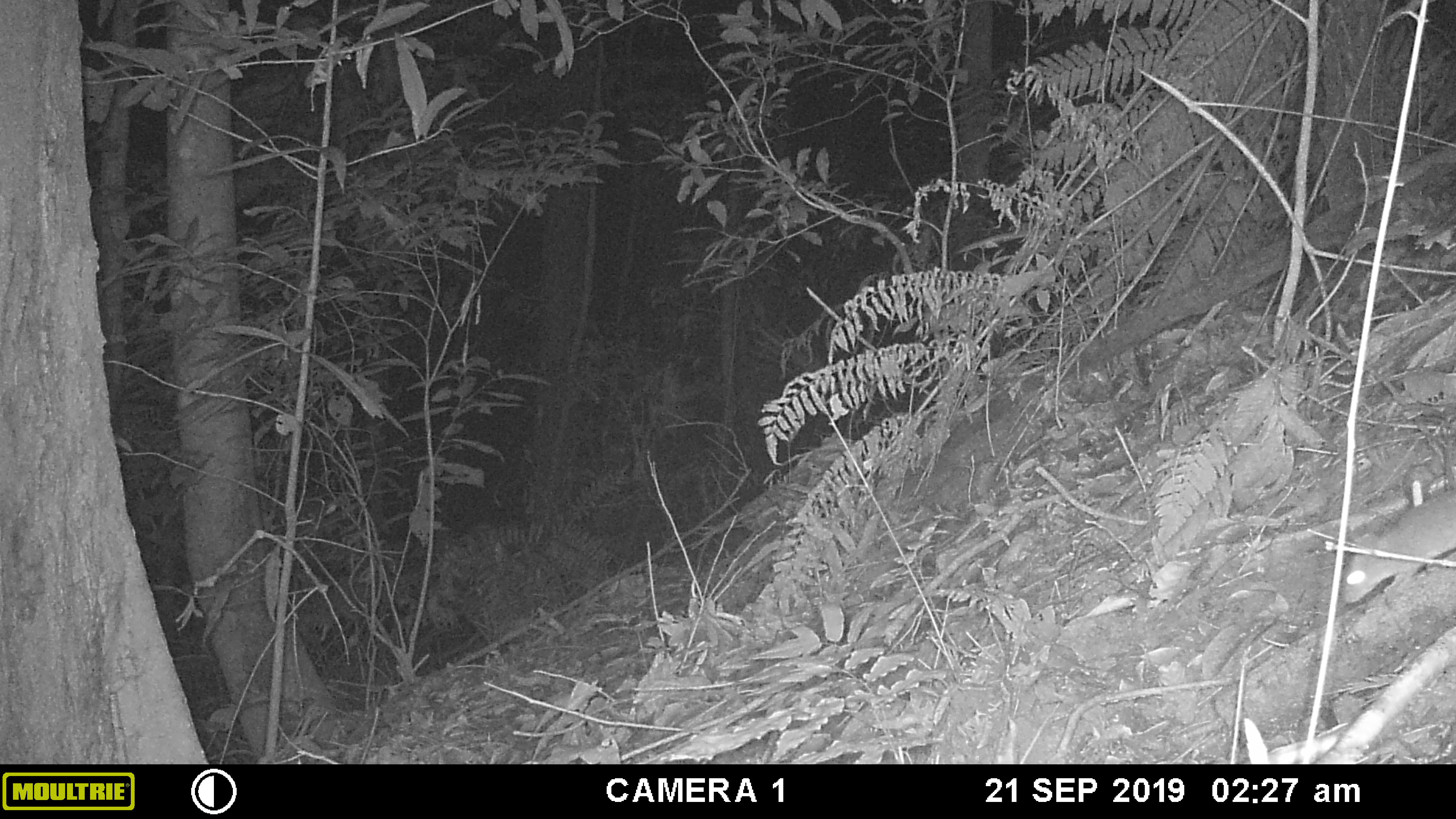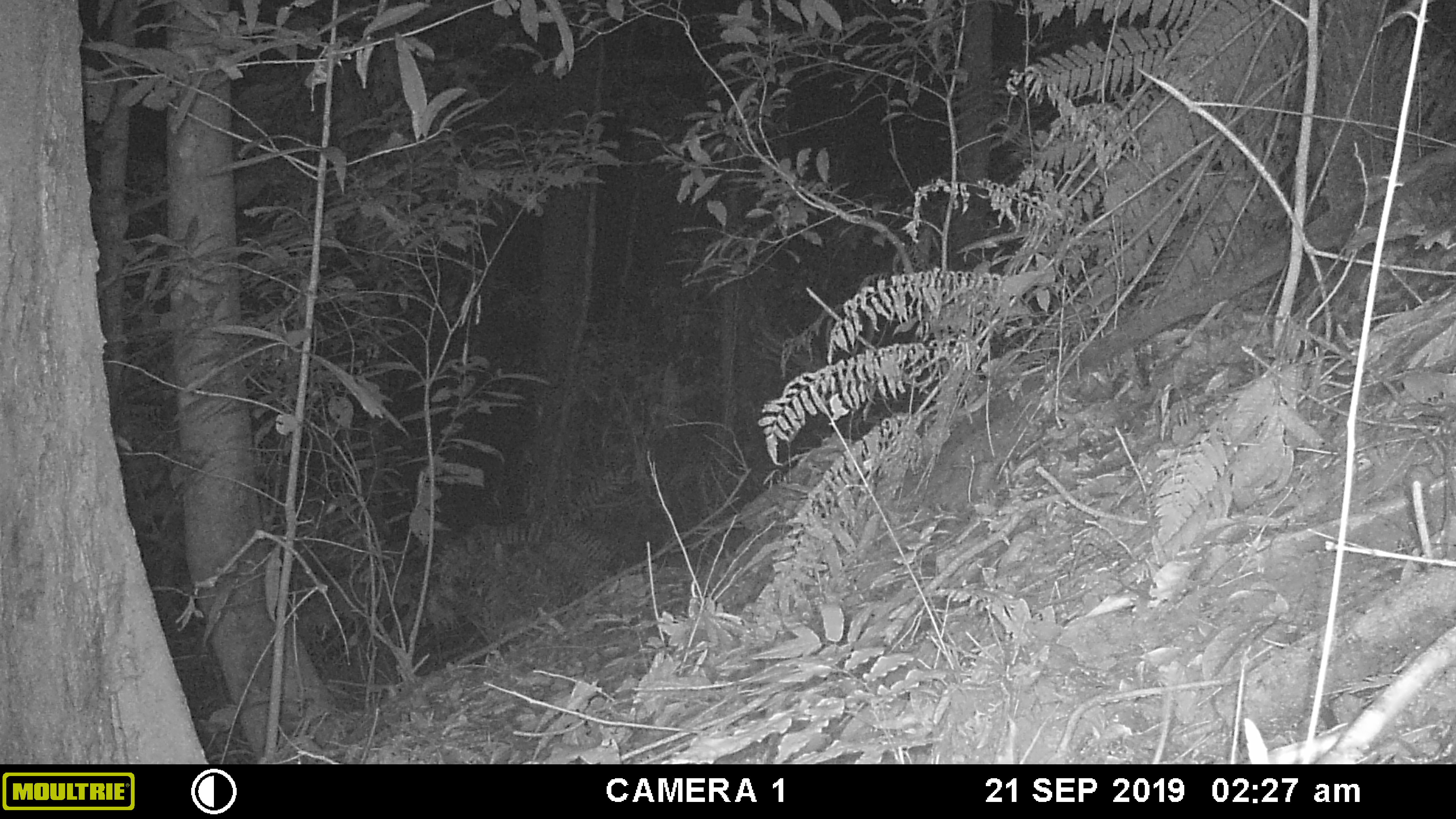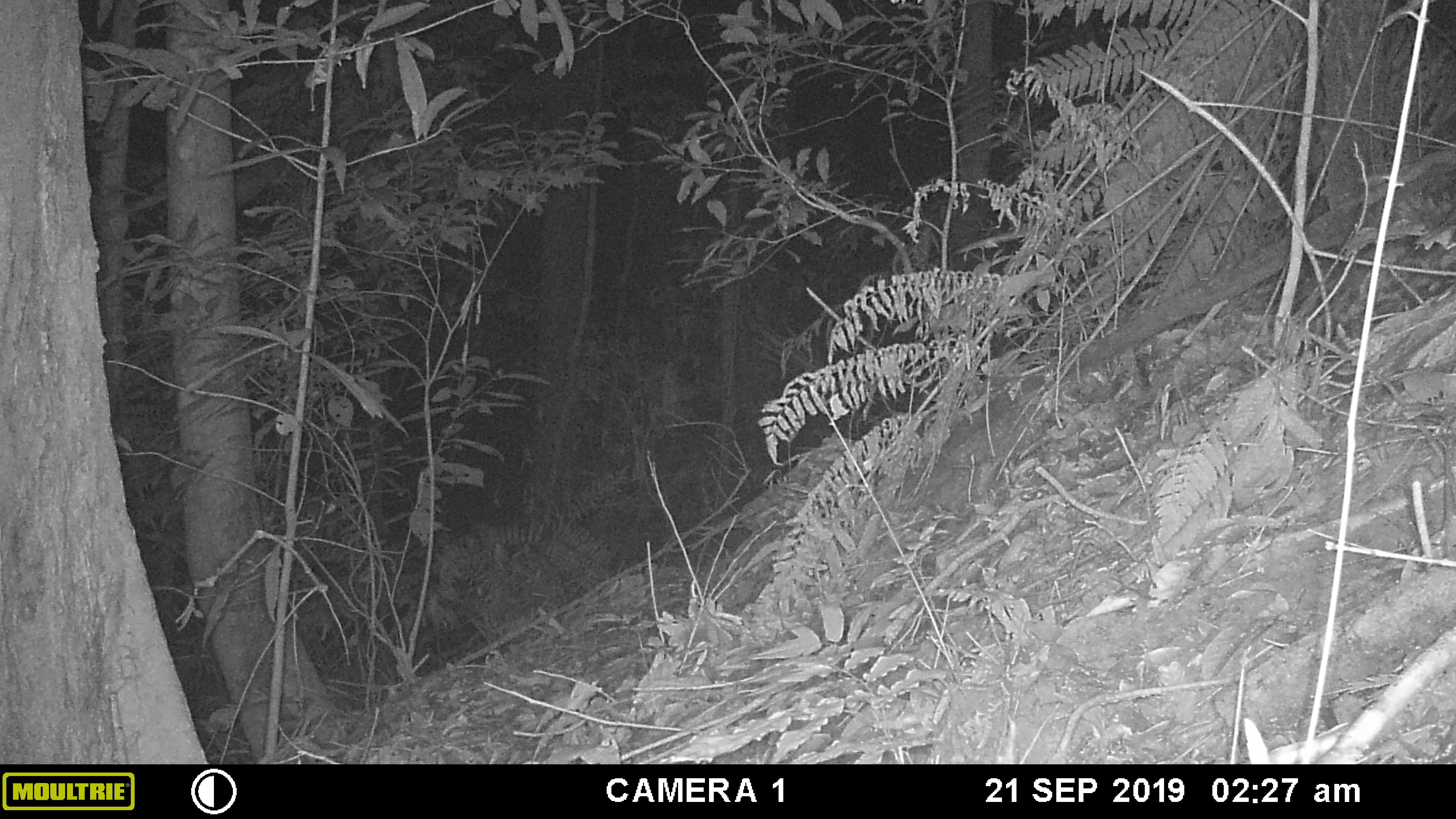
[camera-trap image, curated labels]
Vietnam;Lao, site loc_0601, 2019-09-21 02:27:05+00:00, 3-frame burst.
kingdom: Animalia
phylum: Chordata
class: Mammalia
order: Rodentia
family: Muridae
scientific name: Muridae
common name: old-world mice and rats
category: unidentified murid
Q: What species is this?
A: Unidentified murid (old-world mice and rats) (Muridae).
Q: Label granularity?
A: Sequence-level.